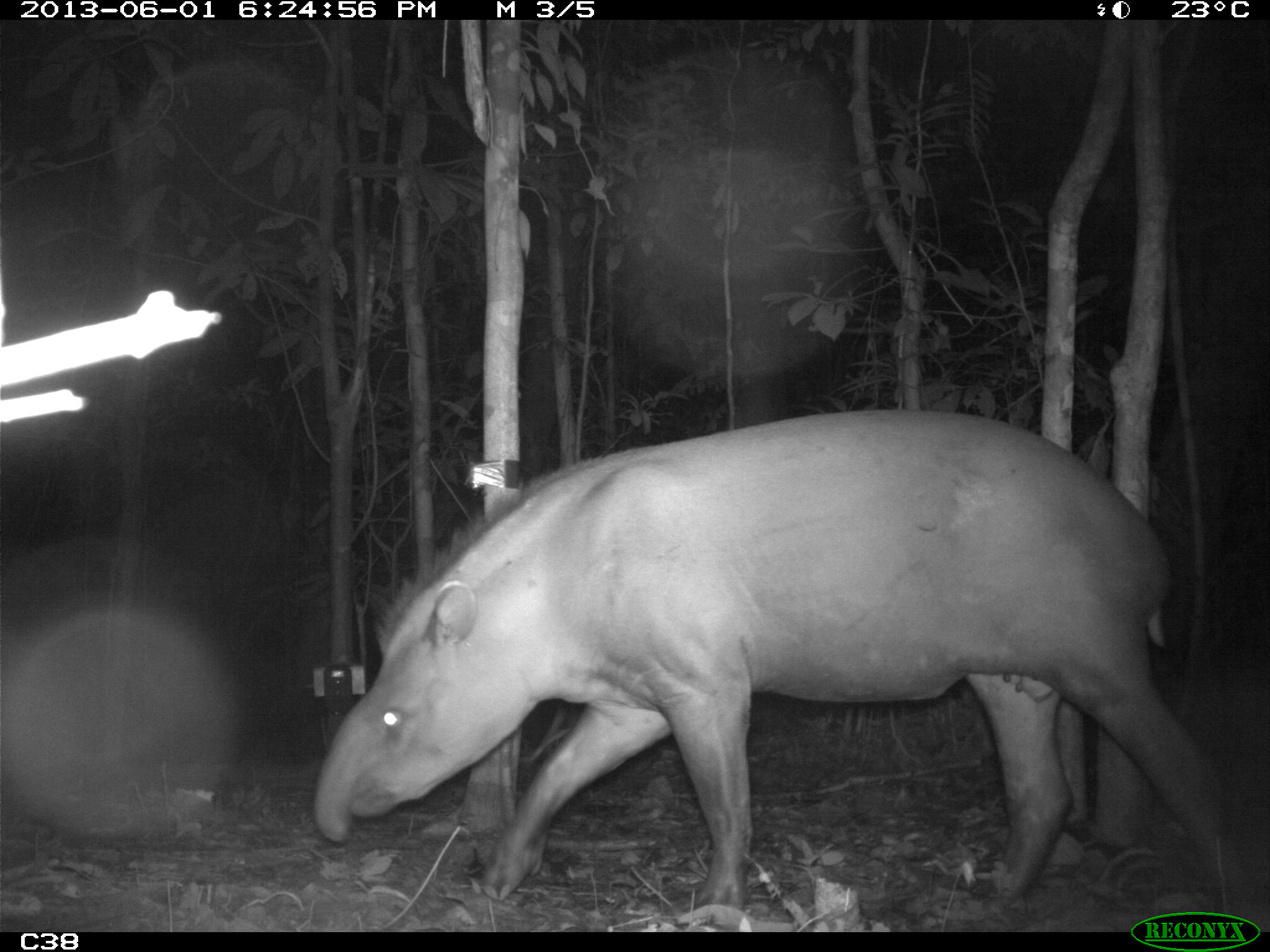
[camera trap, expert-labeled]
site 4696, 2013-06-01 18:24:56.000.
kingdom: Animalia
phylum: Chordata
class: Mammalia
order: Perissodactyla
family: Tapiridae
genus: Tapirus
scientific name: Tapirus terrestris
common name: south american tapir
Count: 1.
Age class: adult.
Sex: male.